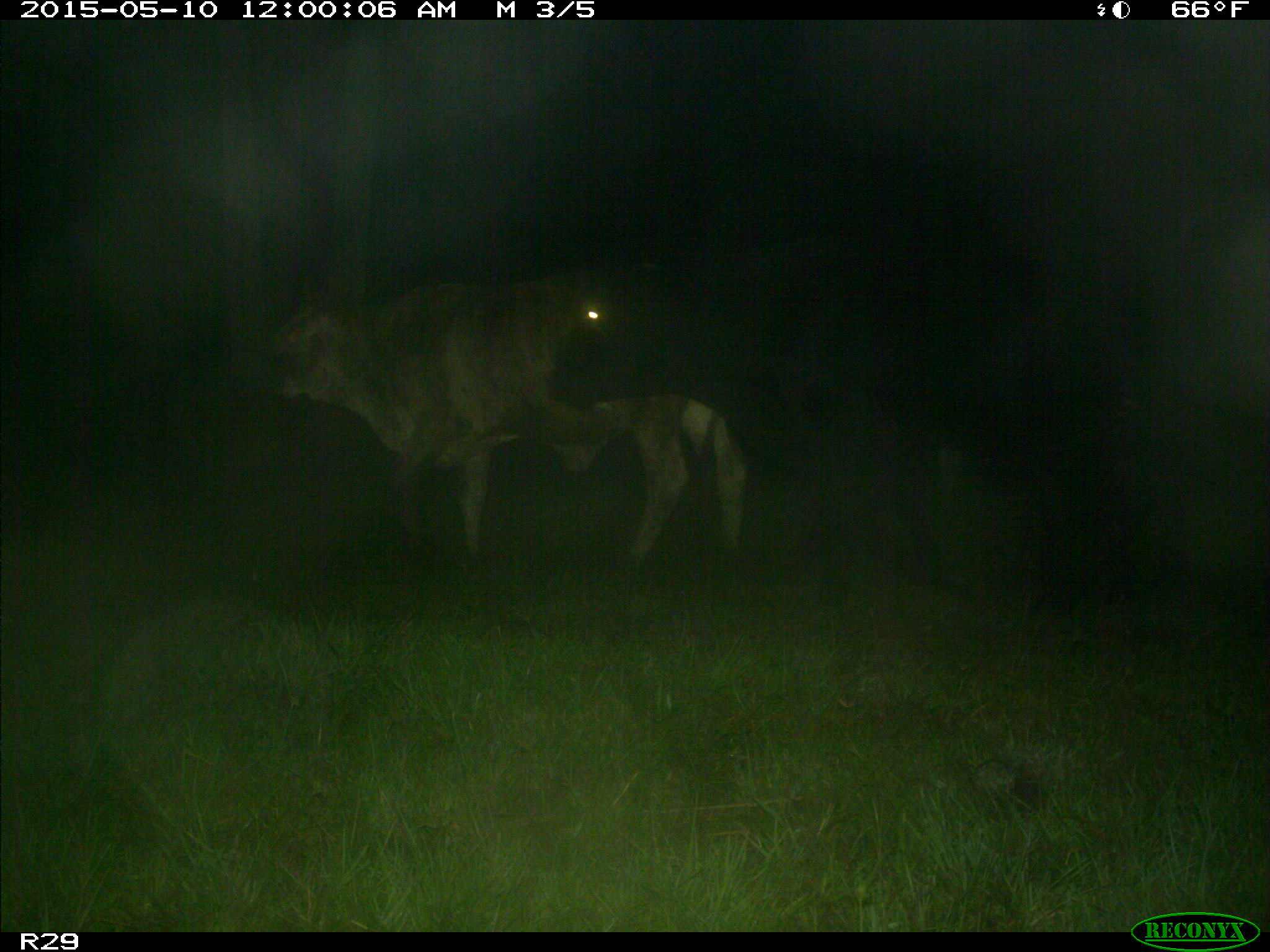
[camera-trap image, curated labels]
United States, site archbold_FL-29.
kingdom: Animalia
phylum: Chordata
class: Mammalia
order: Artiodactyla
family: Bovidae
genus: Bos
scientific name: Bos taurus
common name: domestic cow